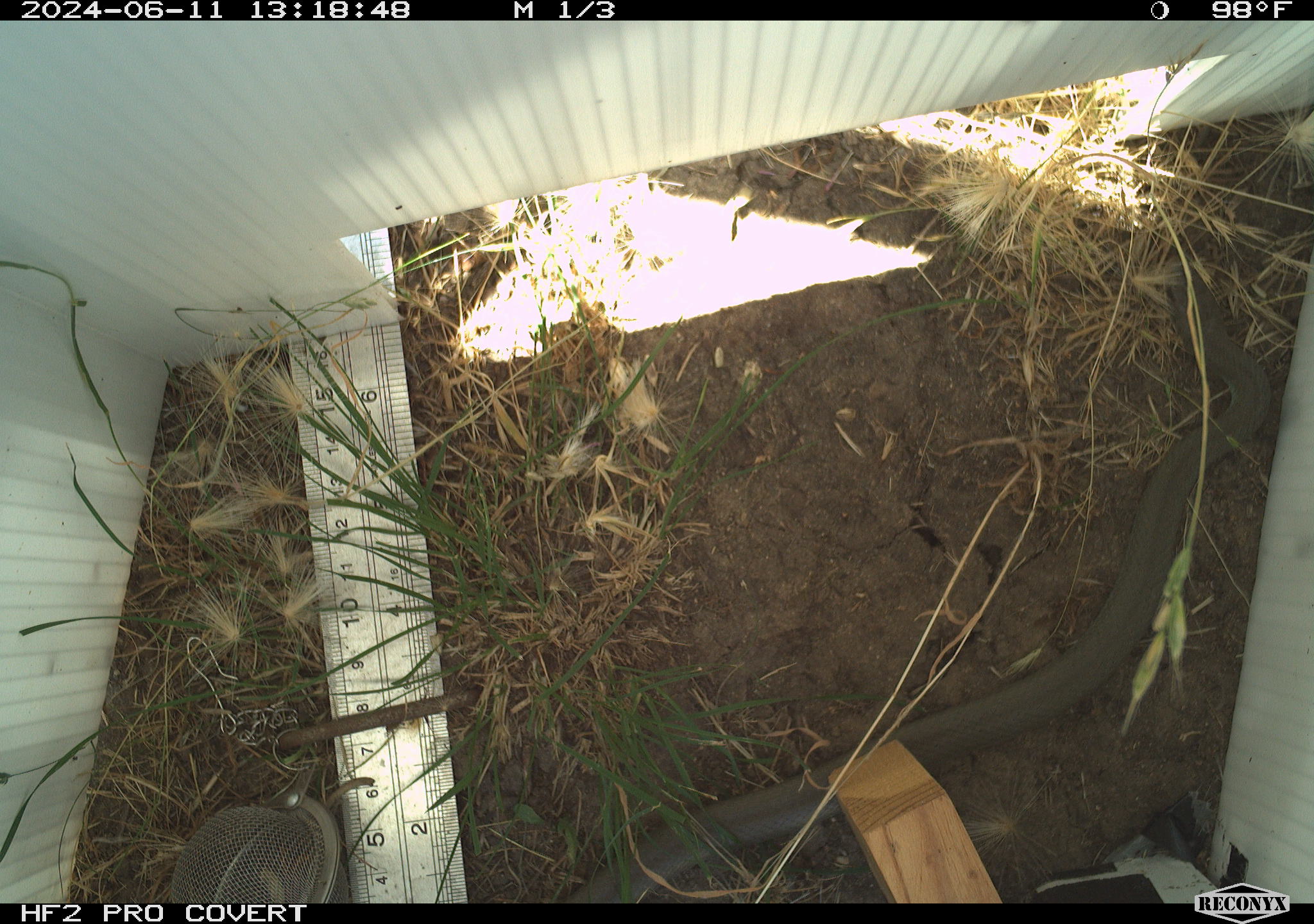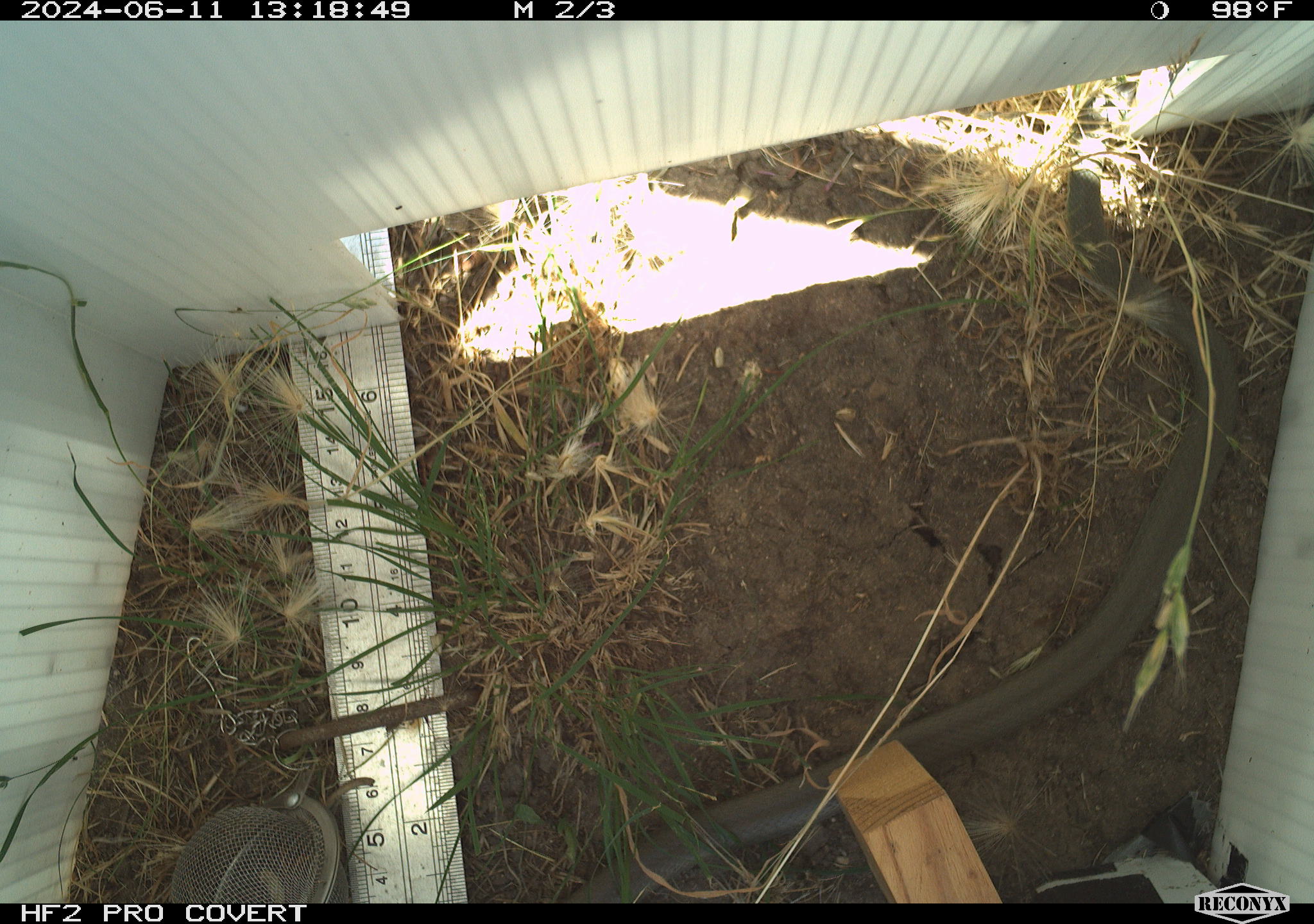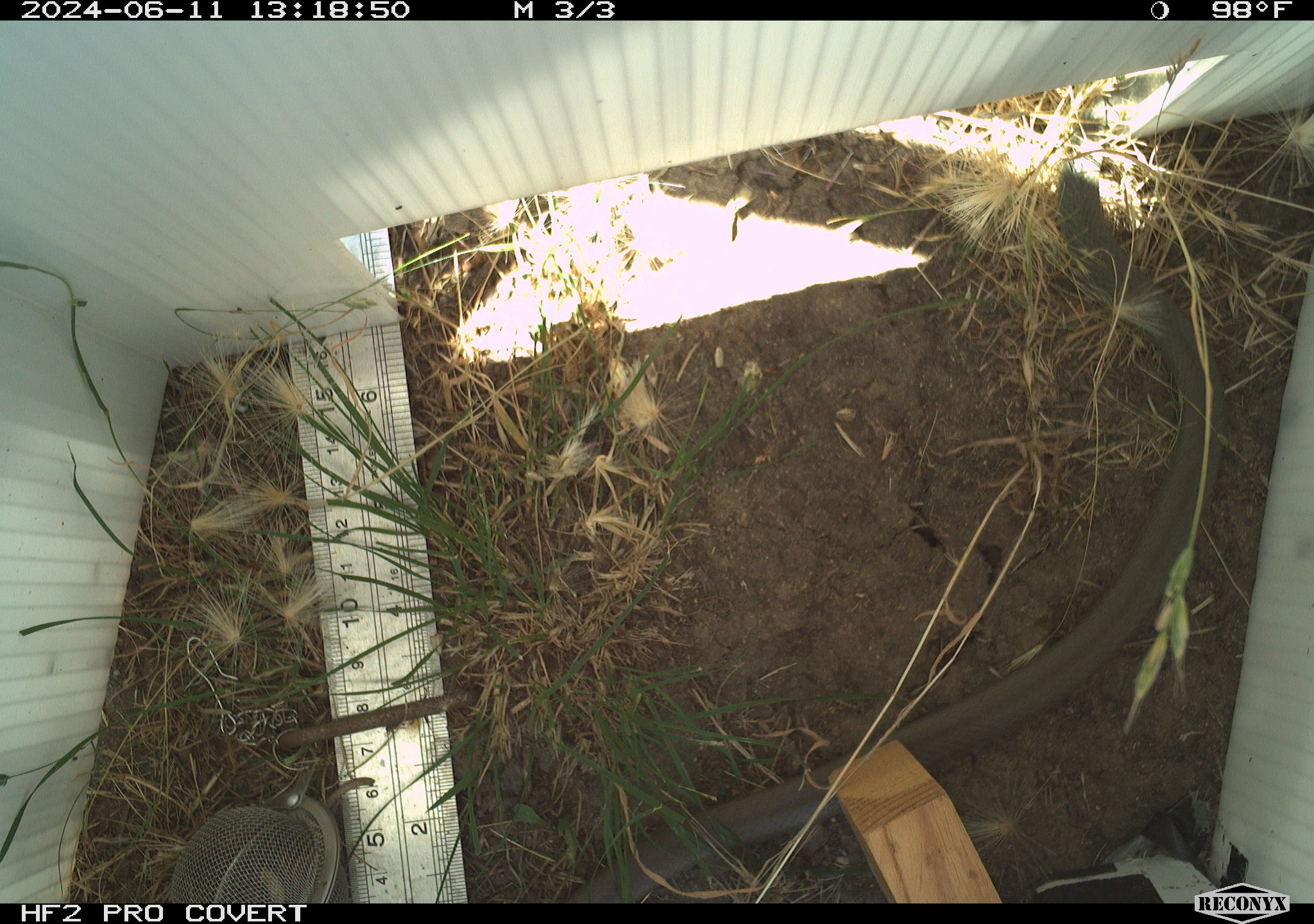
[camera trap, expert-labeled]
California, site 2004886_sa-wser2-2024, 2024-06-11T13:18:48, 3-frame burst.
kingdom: Animalia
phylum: Chordata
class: Reptilia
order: Squamata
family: Colubridae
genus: Coluber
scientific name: Coluber constrictor mormon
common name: western yellow-bellied racer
Western yellow-bellied racer (Coluber constrictor mormon).